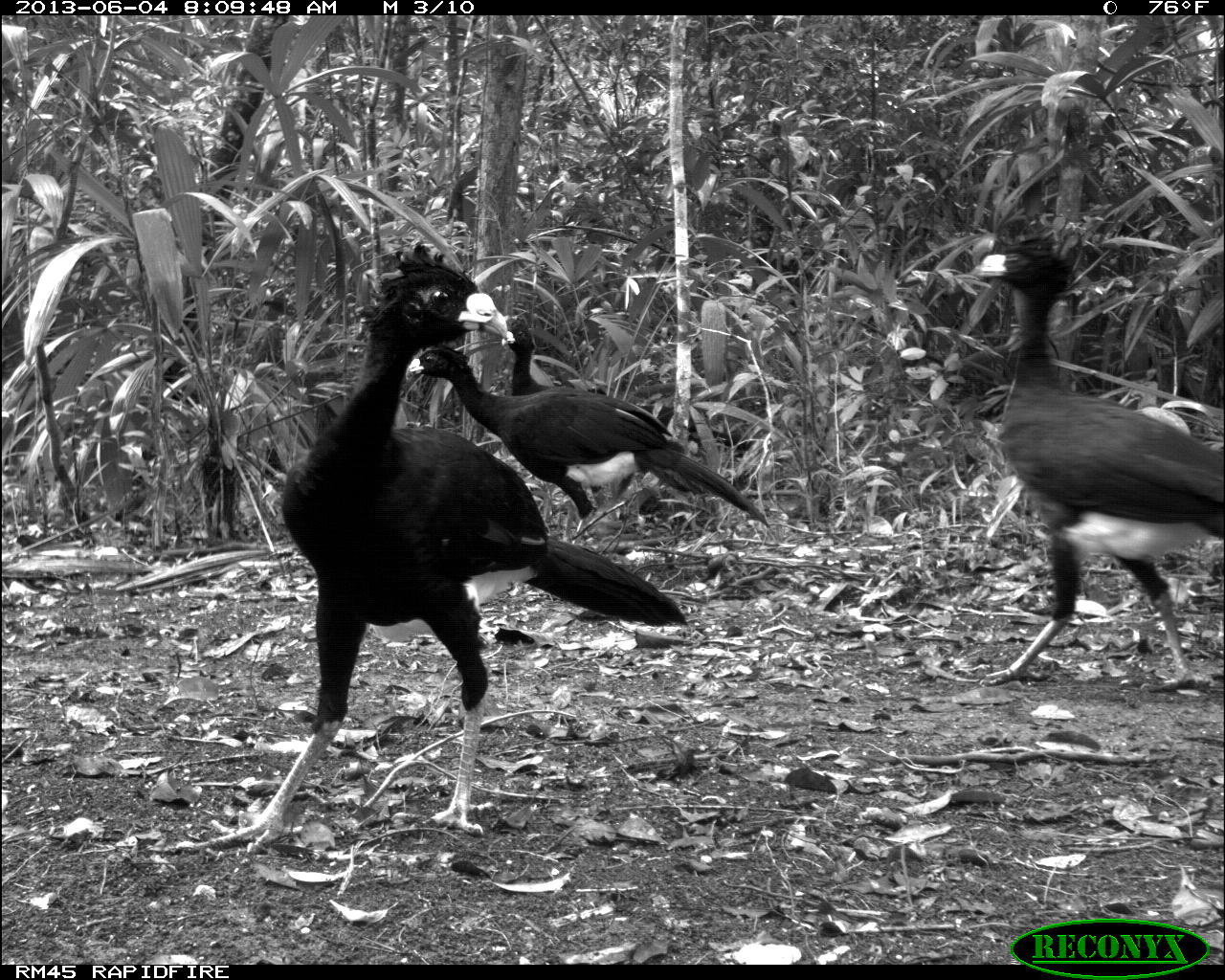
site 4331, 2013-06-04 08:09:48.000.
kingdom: Animalia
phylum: Chordata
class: Aves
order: Galliformes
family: Cracidae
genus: Crax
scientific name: Crax rubra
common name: great curassow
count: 4